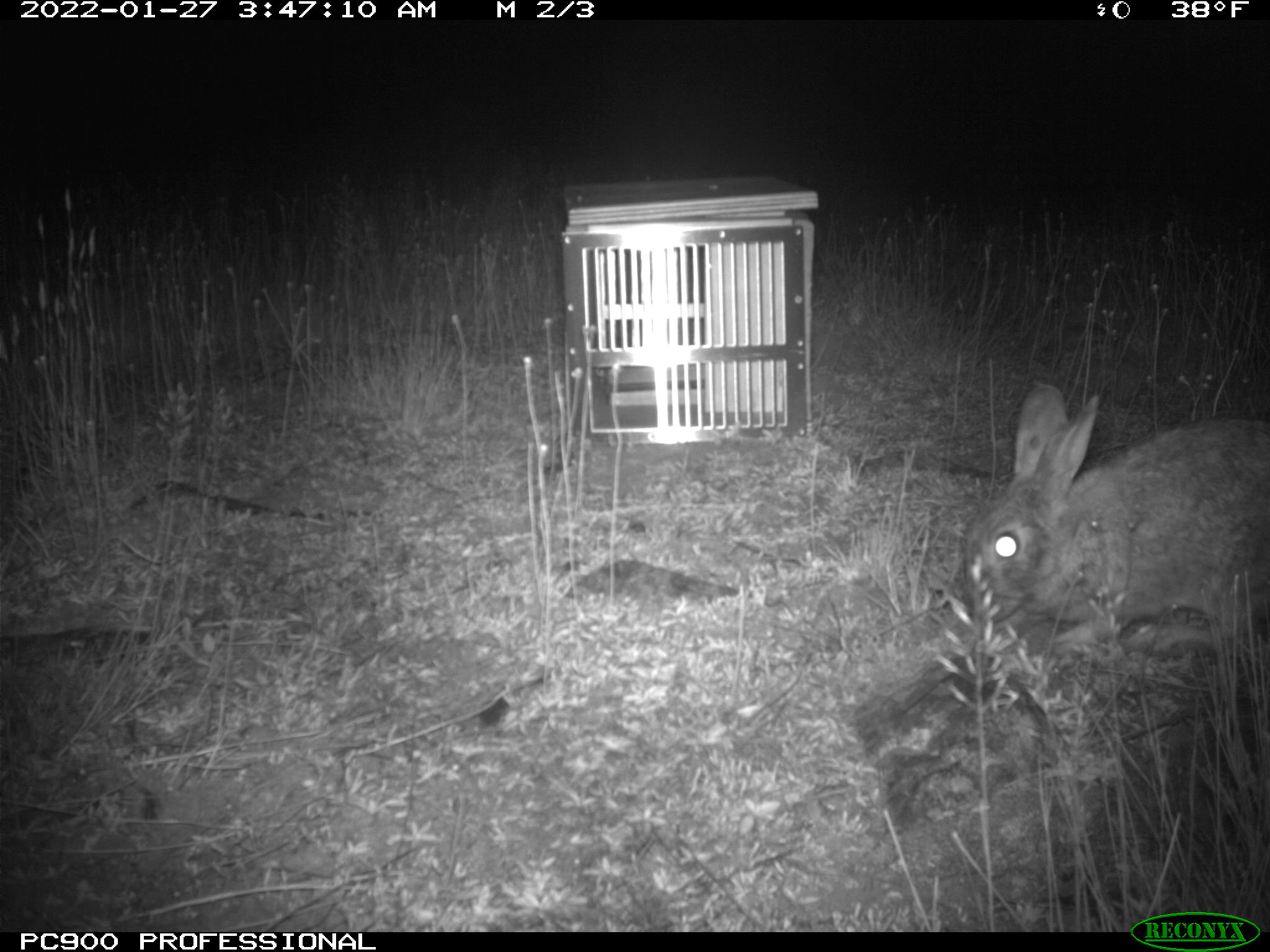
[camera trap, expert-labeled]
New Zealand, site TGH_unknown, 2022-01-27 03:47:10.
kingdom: Animalia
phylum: Chordata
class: Mammalia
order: Lagomorpha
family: Leporidae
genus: Oryctolagus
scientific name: Oryctolagus cuniculus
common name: european rabbit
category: rabbit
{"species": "rabbit (european rabbit) (Oryctolagus cuniculus)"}